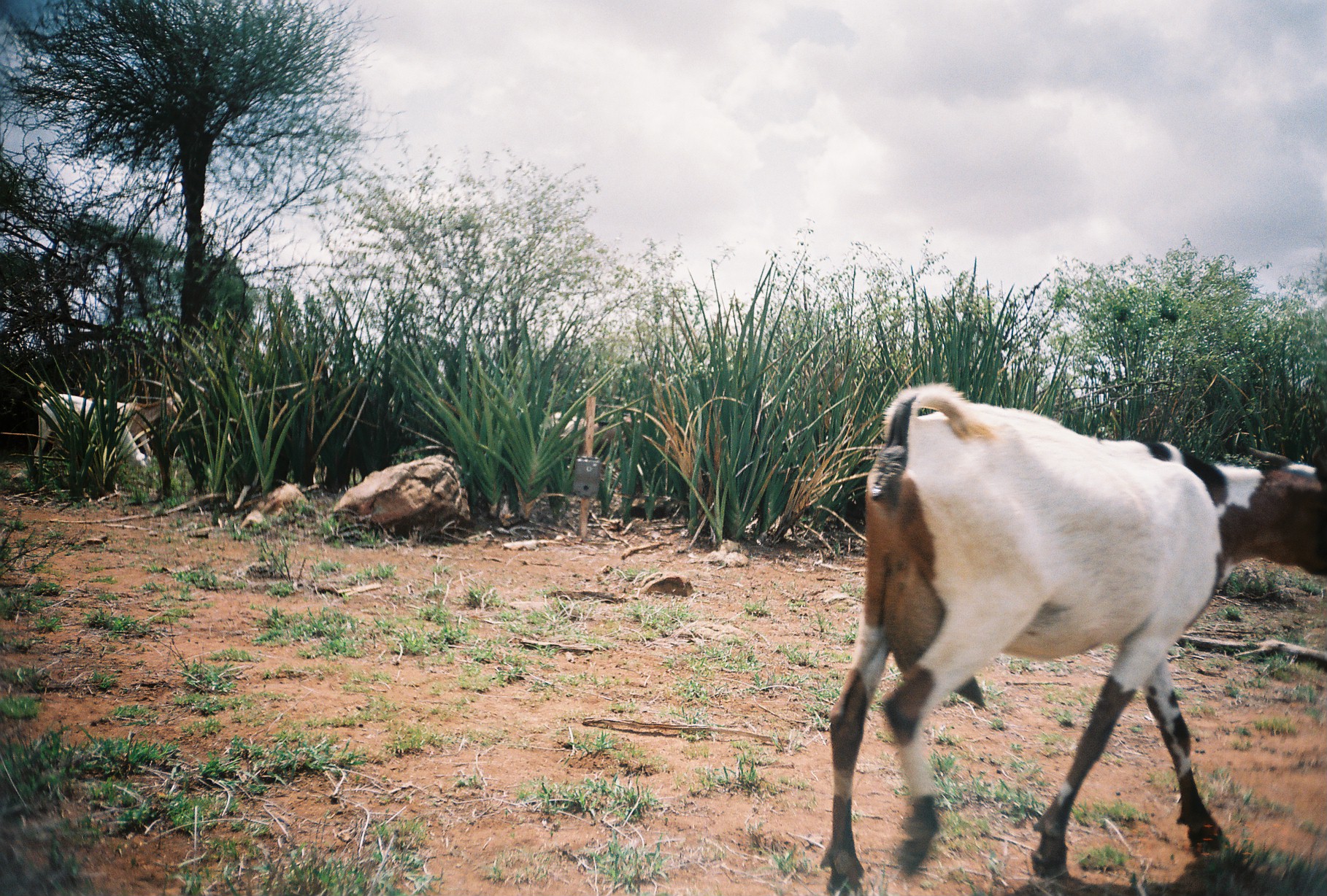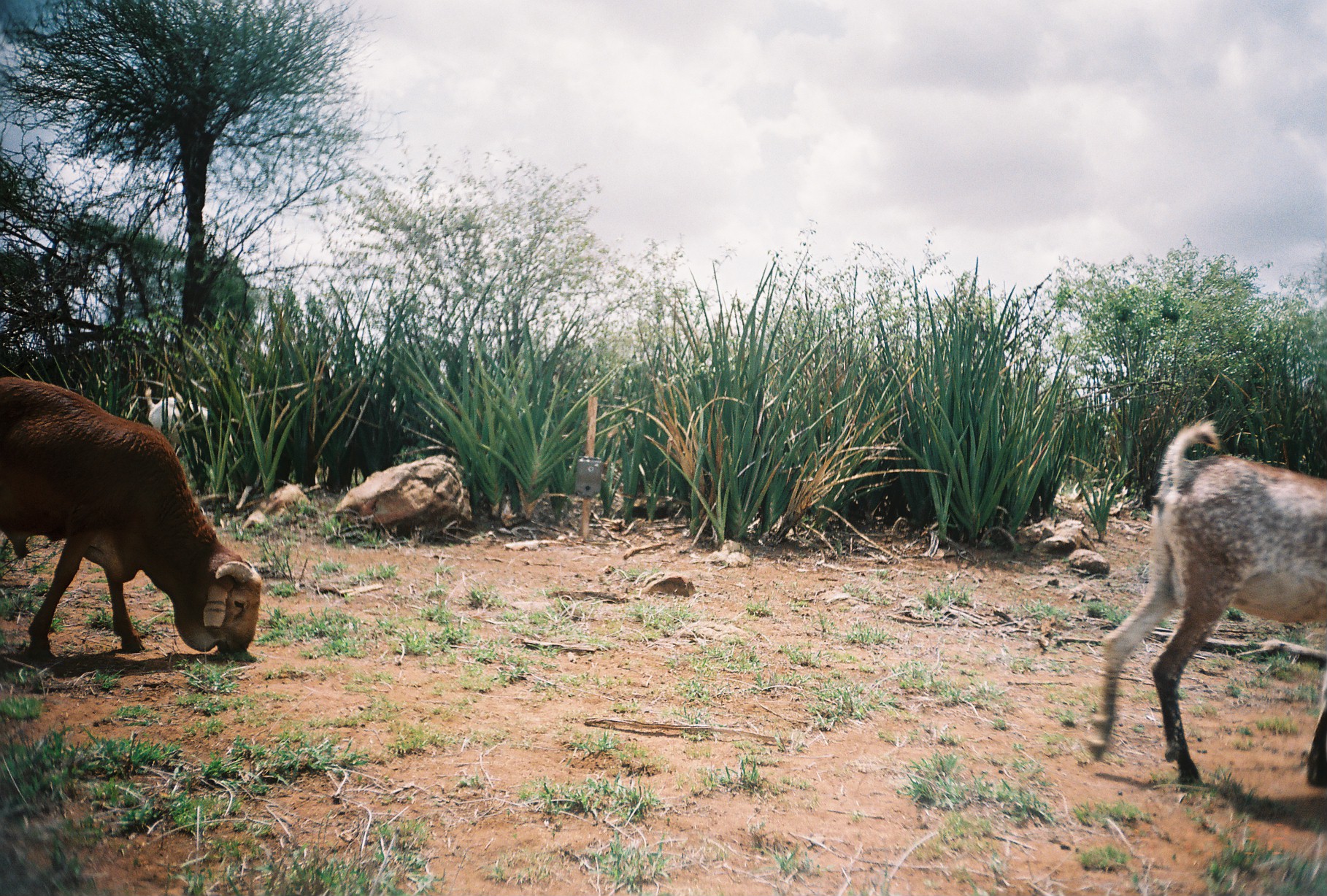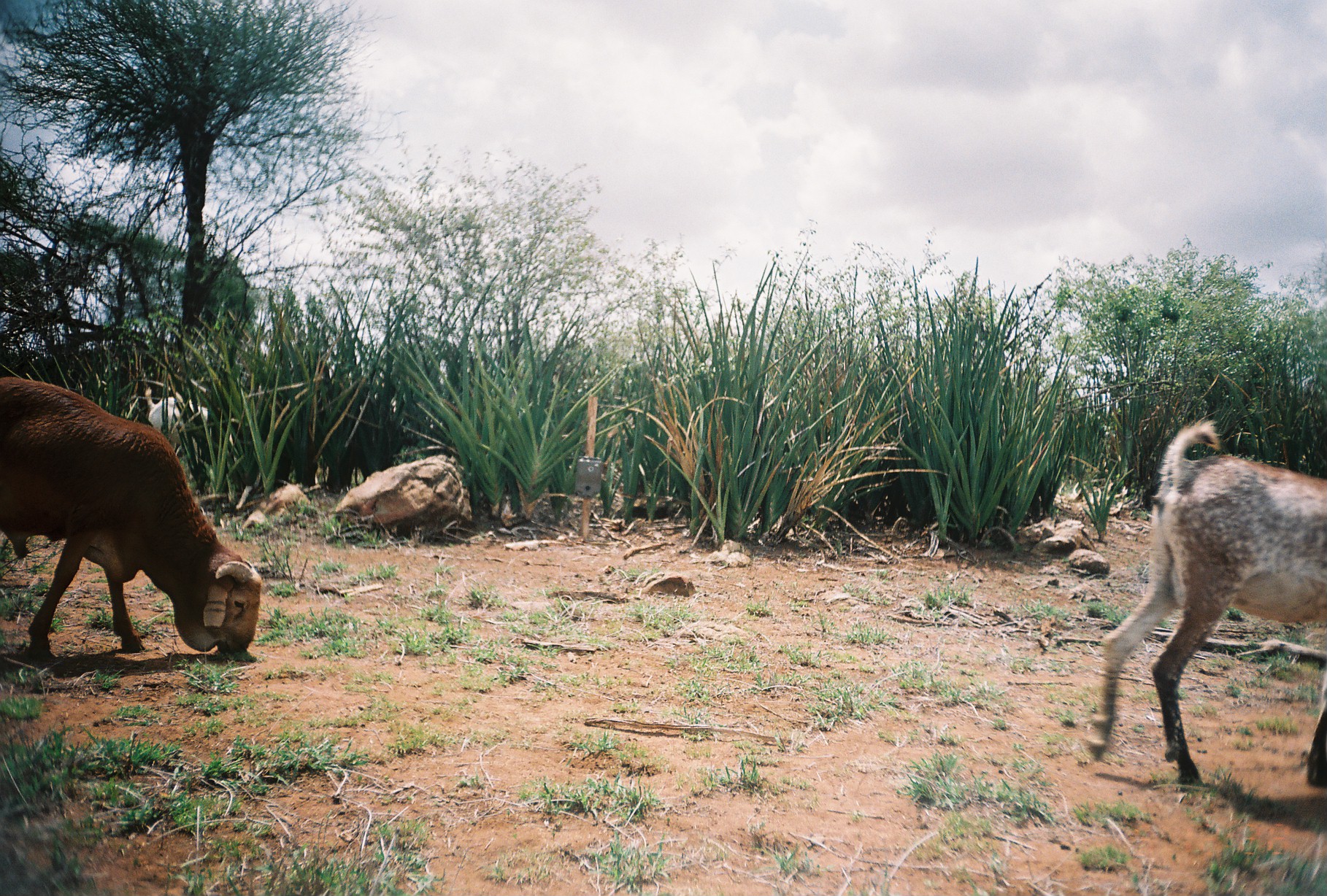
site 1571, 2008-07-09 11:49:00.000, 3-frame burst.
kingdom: Animalia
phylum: Chordata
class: Mammalia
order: Artiodactyla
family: Bovidae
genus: Capra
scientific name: Capra aegagrus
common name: wild goat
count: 3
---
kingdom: Animalia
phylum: Chordata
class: Mammalia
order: Artiodactyla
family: Bovidae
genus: Ovis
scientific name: Ovis aries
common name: domestic sheep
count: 2